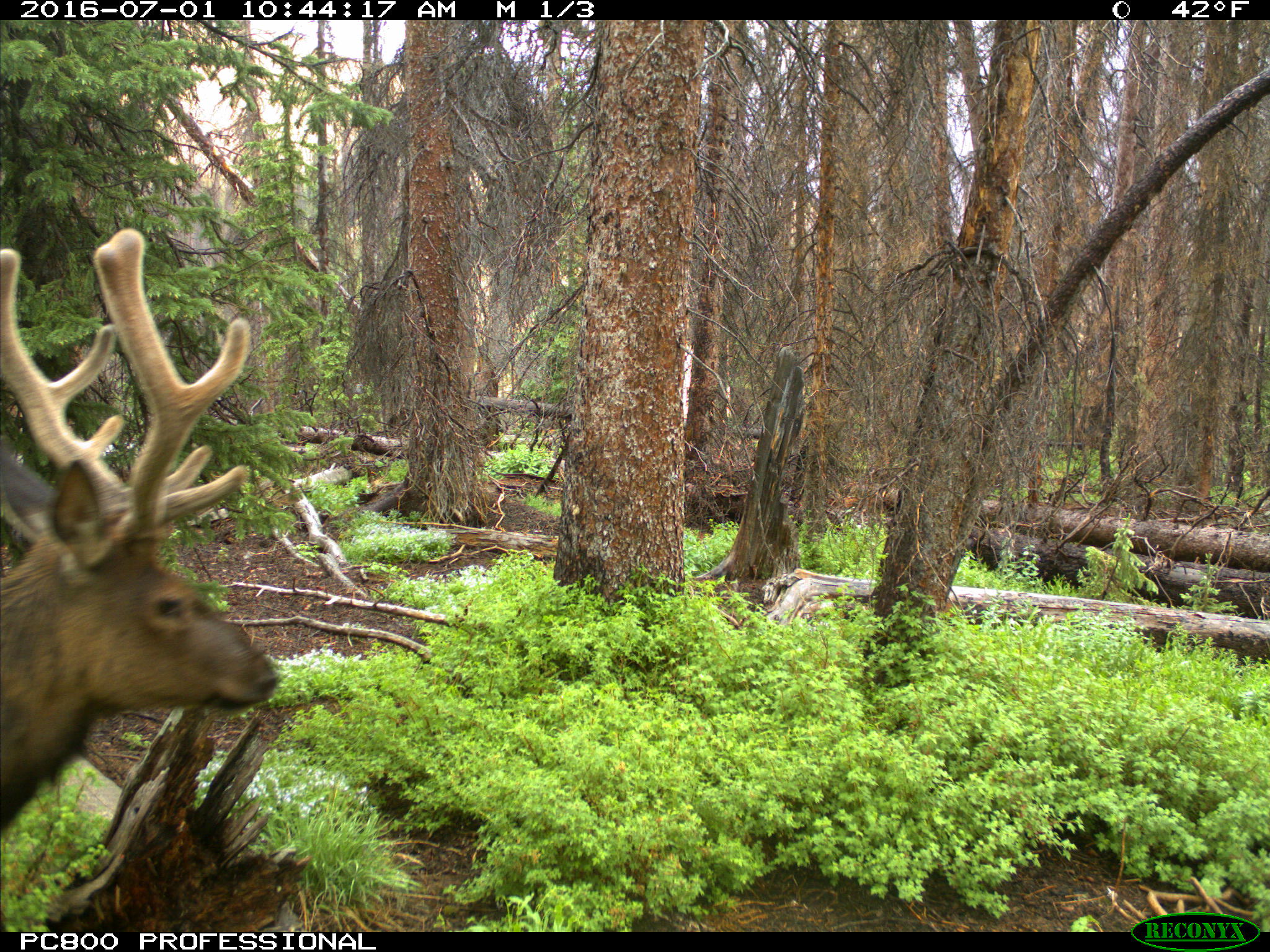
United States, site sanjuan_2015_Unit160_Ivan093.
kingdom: Animalia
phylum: Chordata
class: Mammalia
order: Artiodactyla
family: Cervidae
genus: Cervus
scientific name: Cervus elaphus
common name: red deer